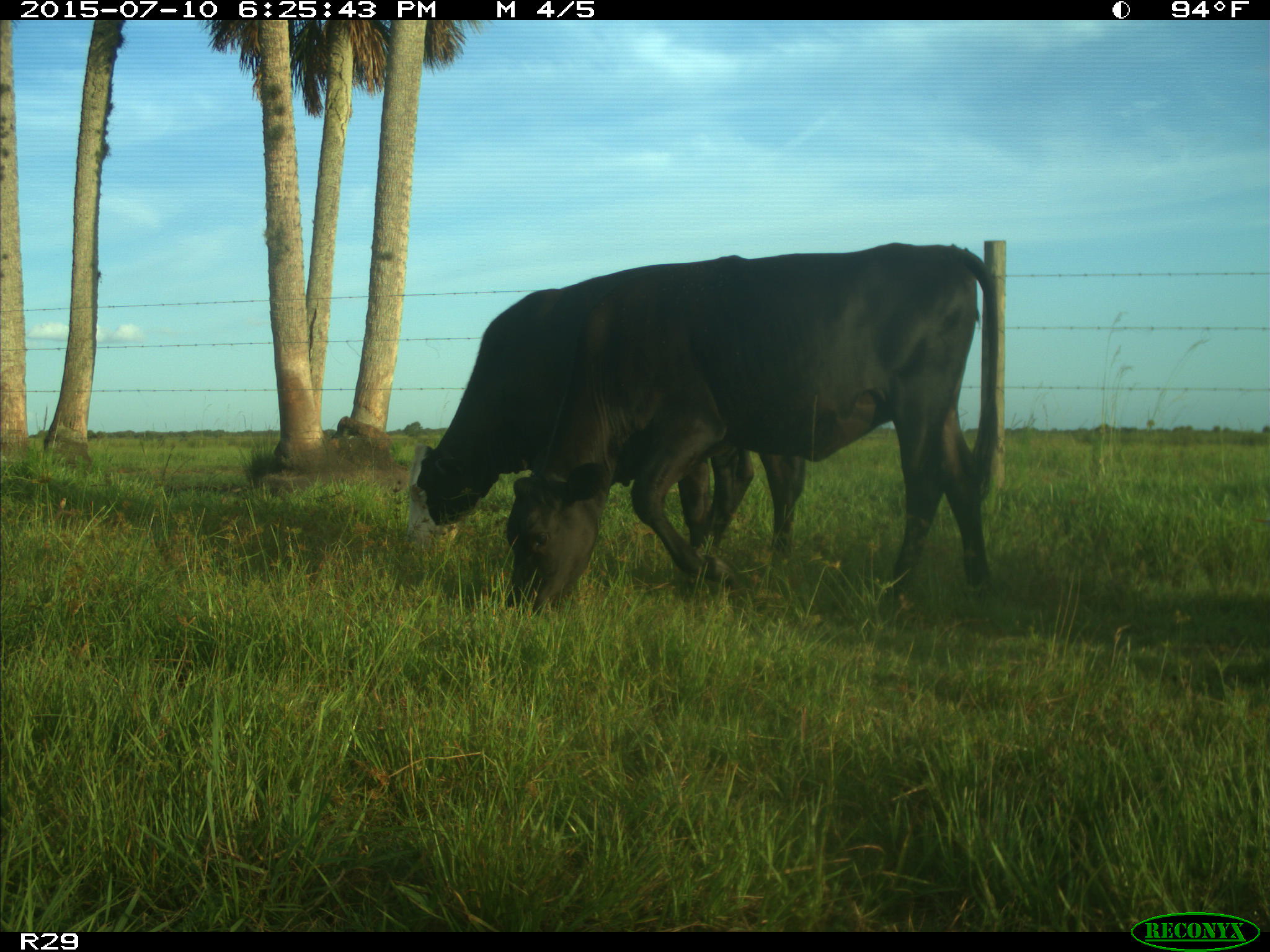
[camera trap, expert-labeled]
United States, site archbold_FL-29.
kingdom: Animalia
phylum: Chordata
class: Mammalia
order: Artiodactyla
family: Bovidae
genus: Bos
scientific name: Bos taurus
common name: domestic cow